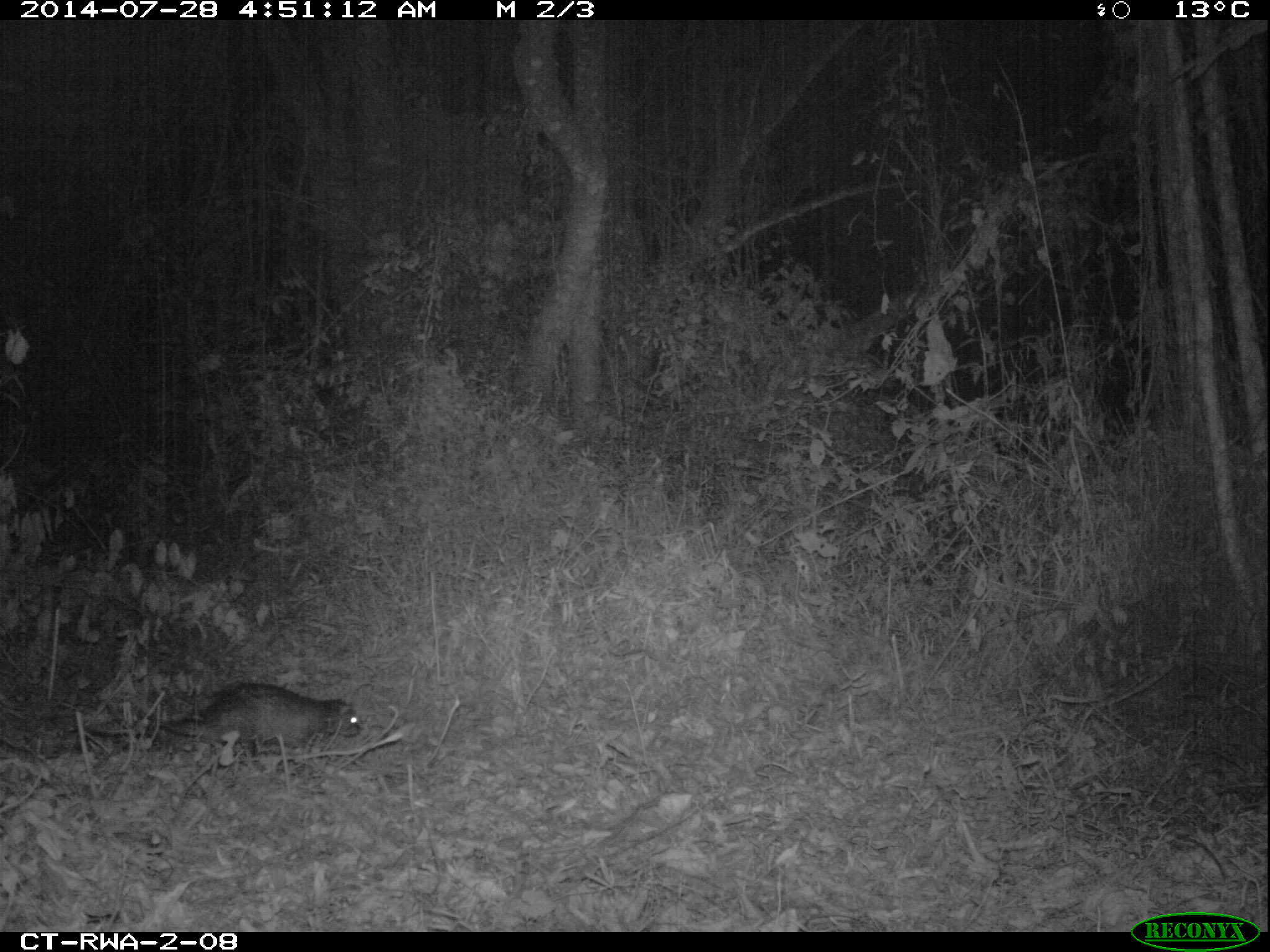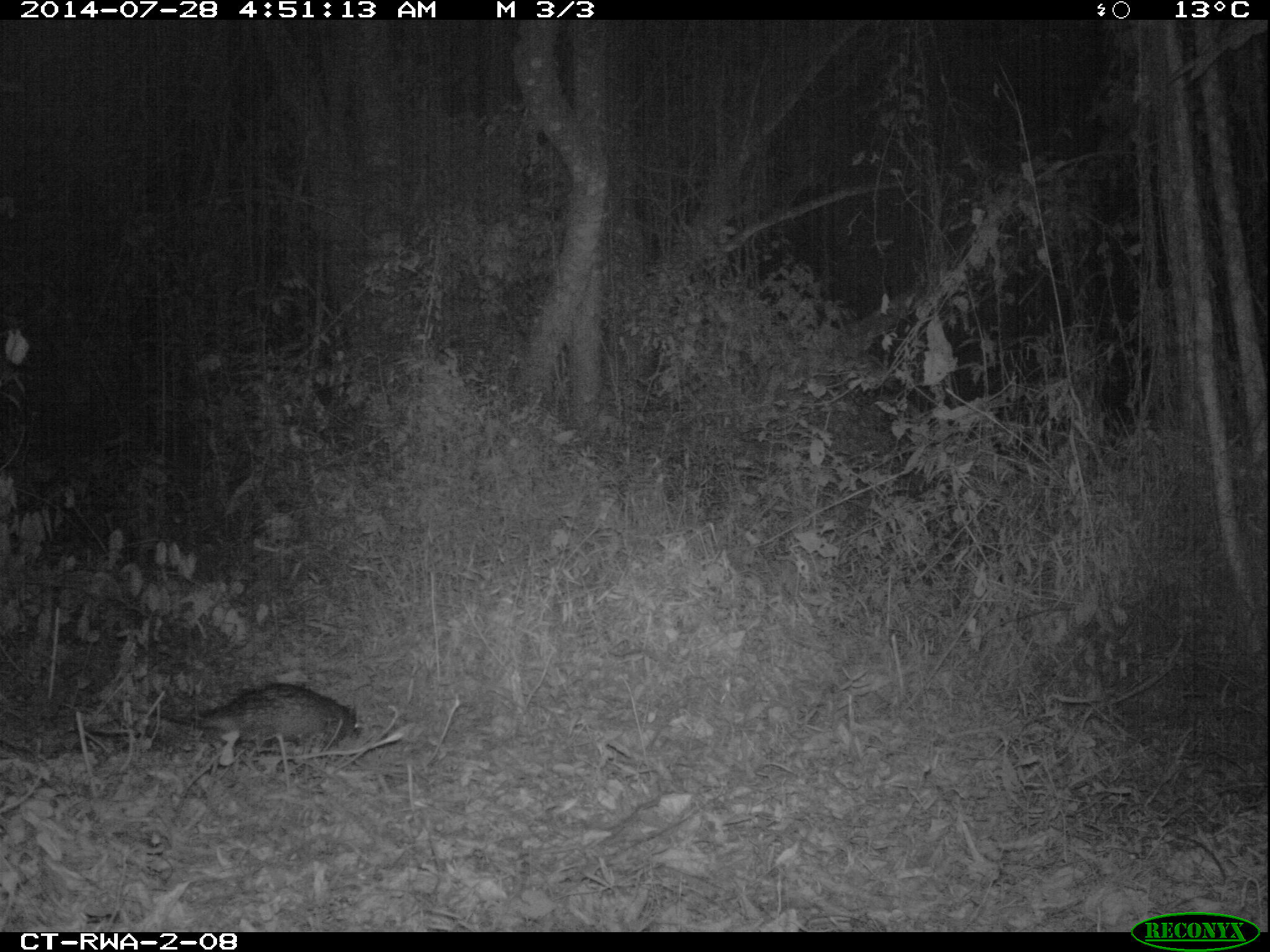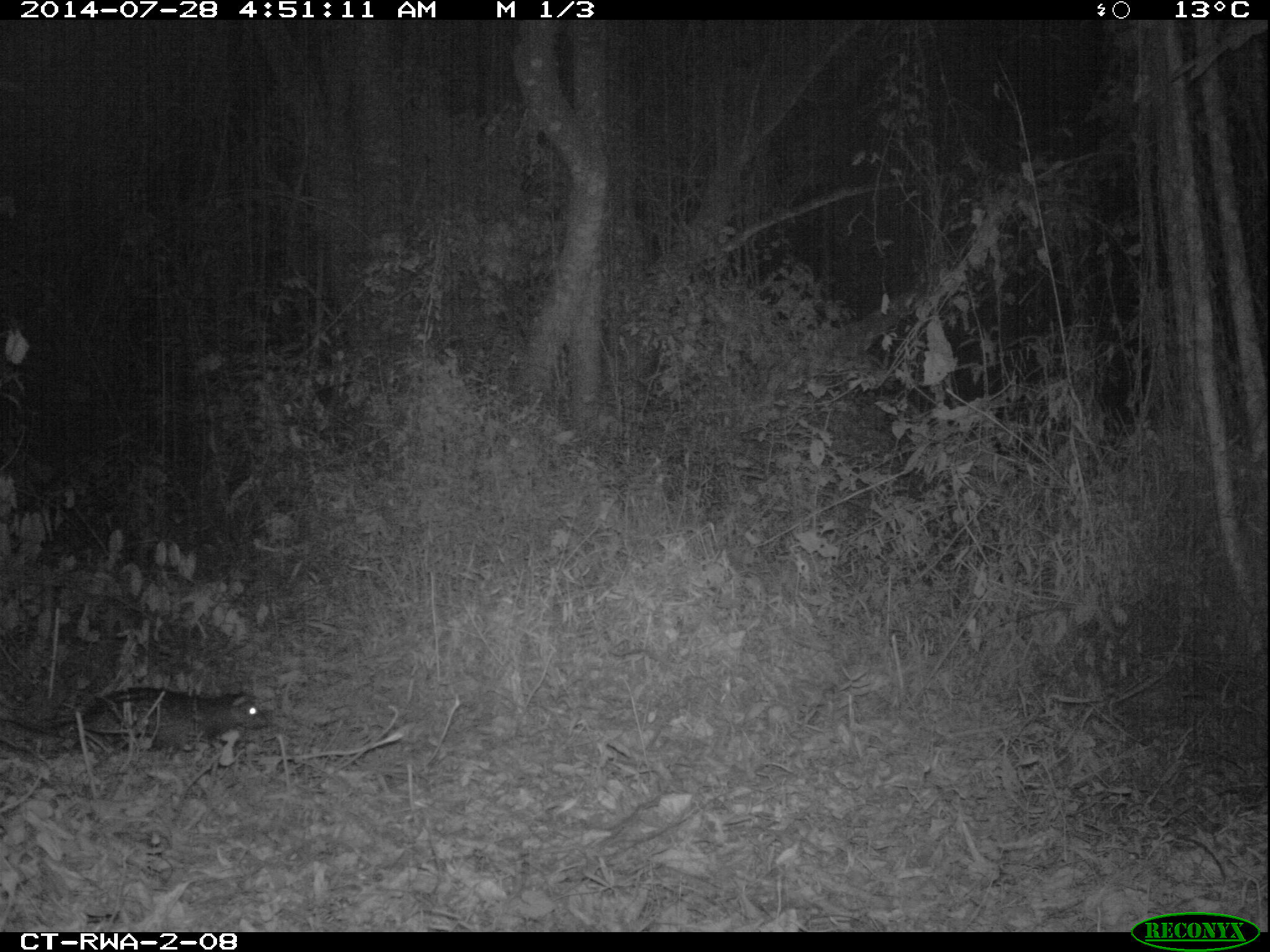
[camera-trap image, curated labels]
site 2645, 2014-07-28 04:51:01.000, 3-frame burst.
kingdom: Animalia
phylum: Chordata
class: Mammalia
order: Rodentia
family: Hystricidae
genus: Atherurus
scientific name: Atherurus africanus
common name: african brush-tailed porcupine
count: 1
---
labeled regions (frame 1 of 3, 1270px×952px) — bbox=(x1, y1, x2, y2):
atherurus africanus: bbox=(64, 683, 361, 747)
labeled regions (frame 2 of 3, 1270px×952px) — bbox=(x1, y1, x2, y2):
atherurus africanus: bbox=(133, 683, 363, 753)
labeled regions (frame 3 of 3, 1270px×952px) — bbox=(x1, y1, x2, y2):
atherurus africanus: bbox=(1, 687, 271, 757)